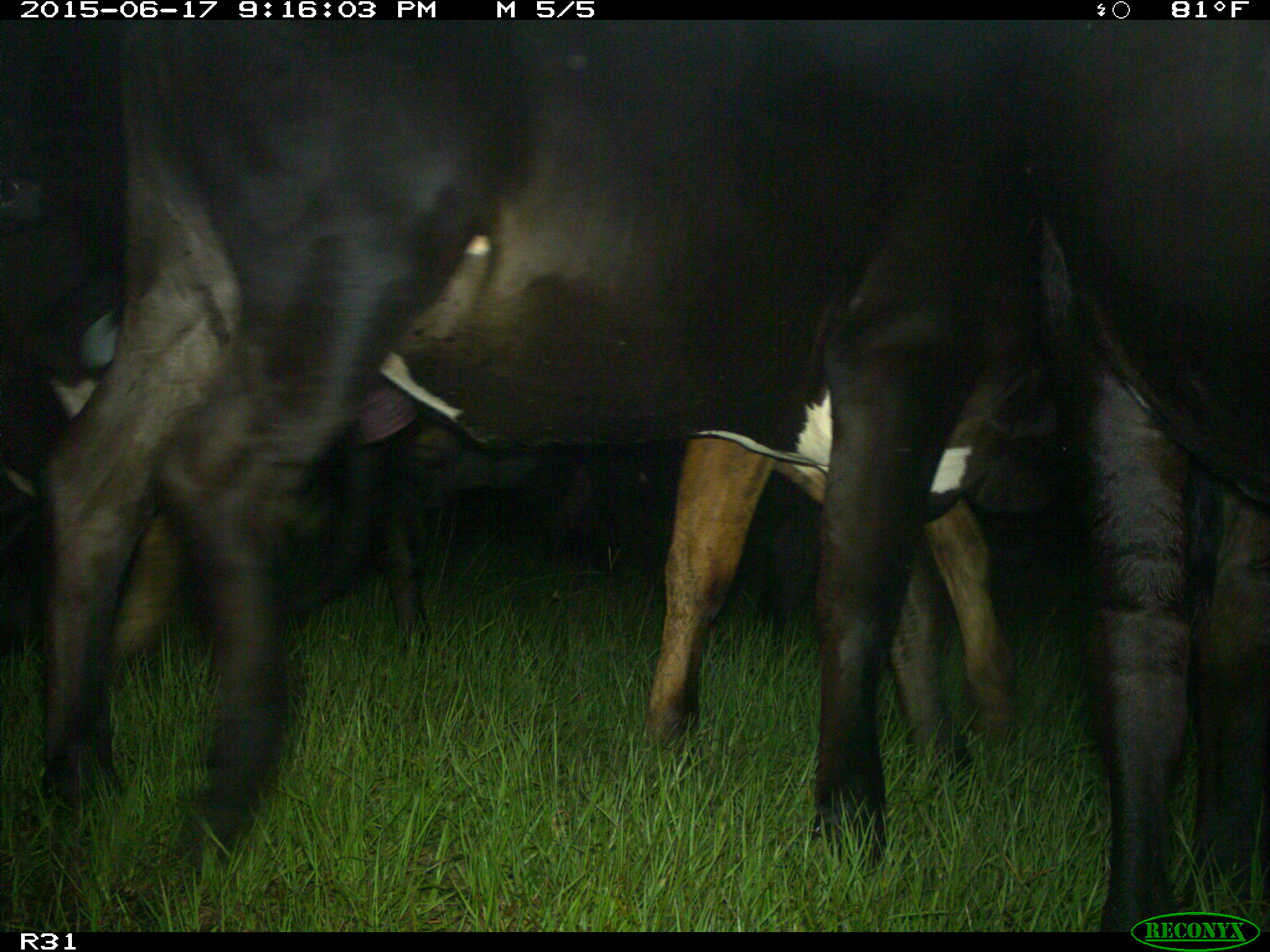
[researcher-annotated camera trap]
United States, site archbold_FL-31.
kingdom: Animalia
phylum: Chordata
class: Mammalia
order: Artiodactyla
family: Bovidae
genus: Bos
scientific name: Bos taurus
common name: domestic cow